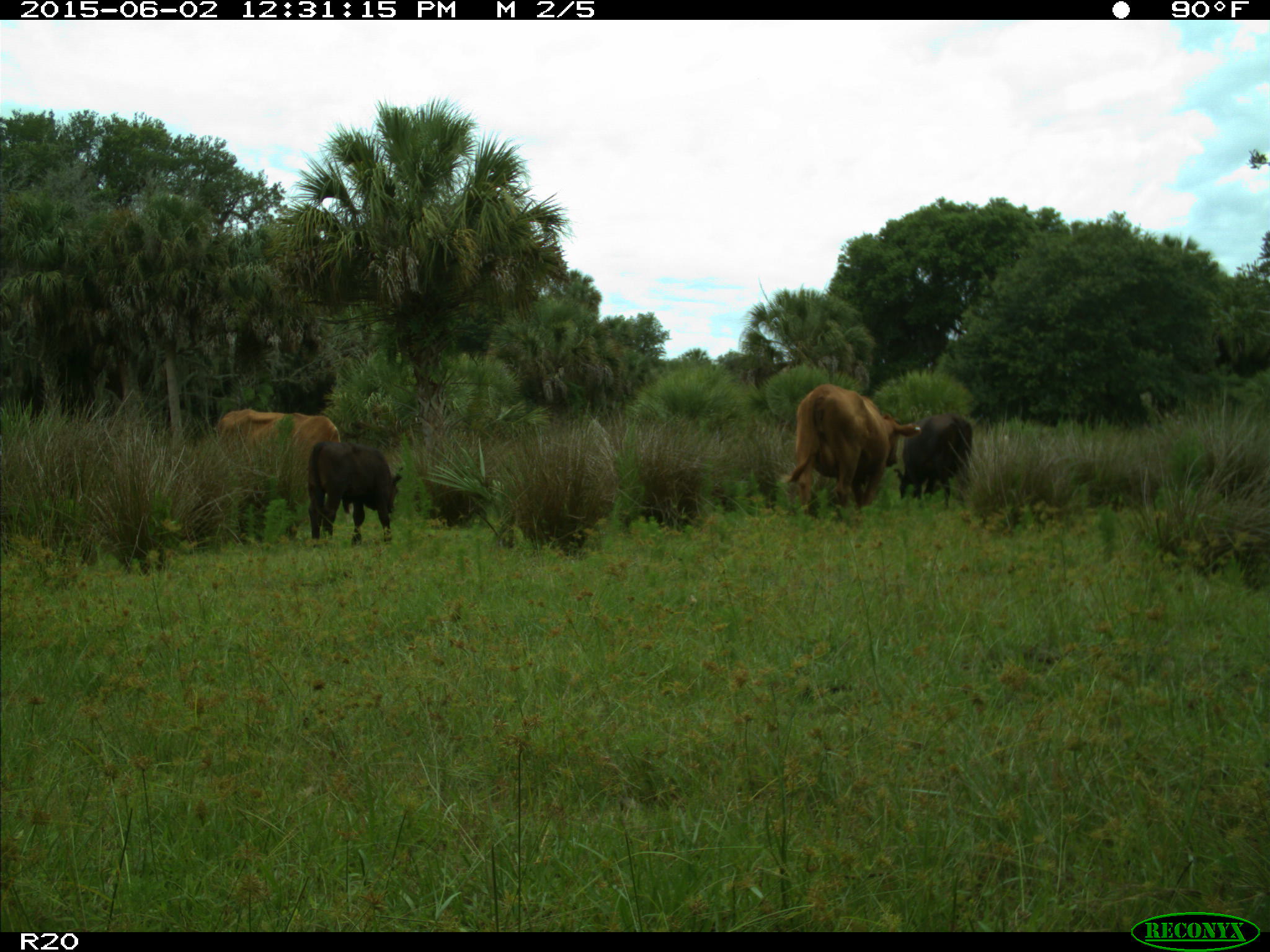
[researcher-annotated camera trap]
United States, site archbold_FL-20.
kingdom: Animalia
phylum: Chordata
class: Mammalia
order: Artiodactyla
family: Bovidae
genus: Bos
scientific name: Bos taurus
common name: domestic cow